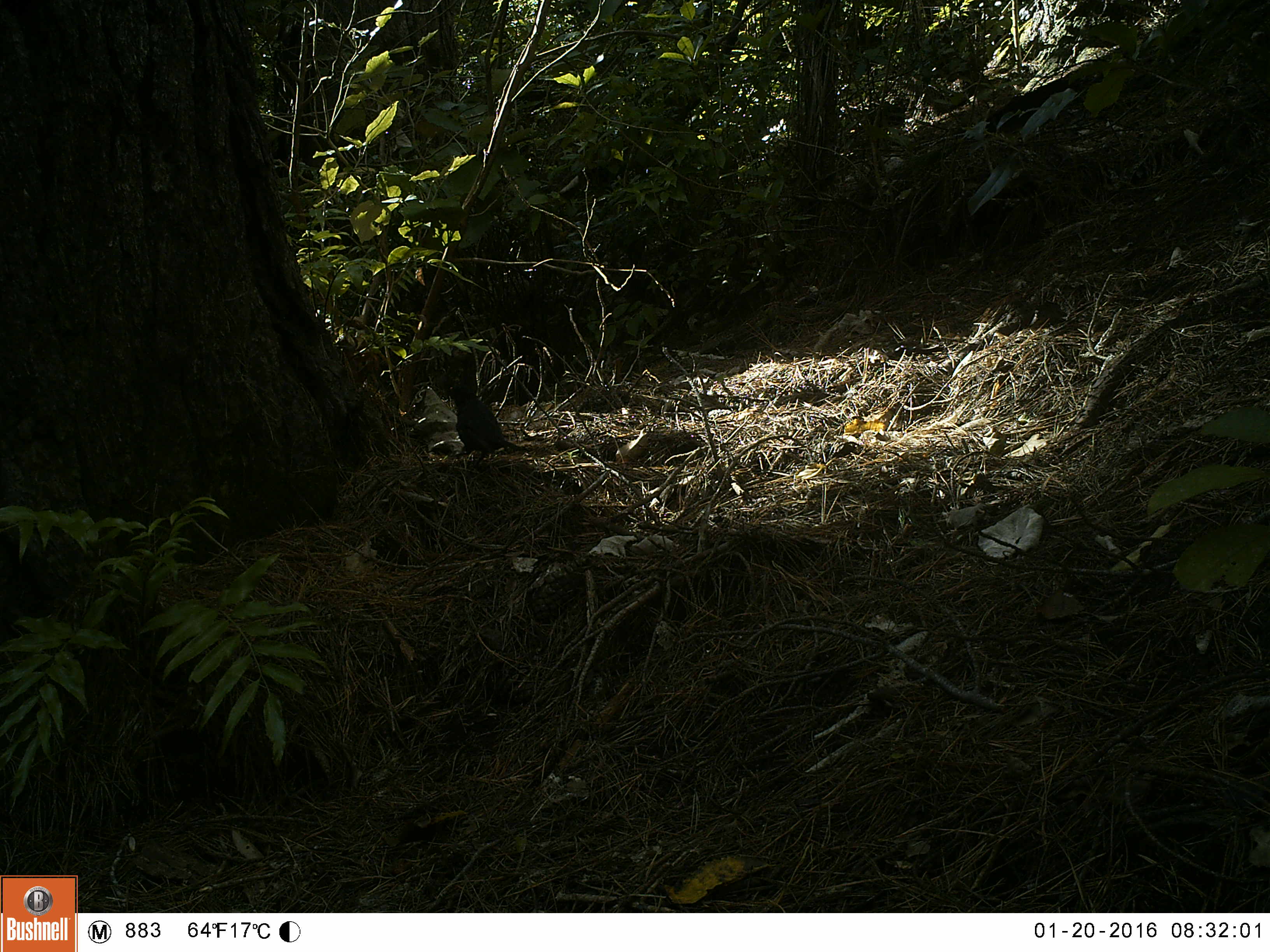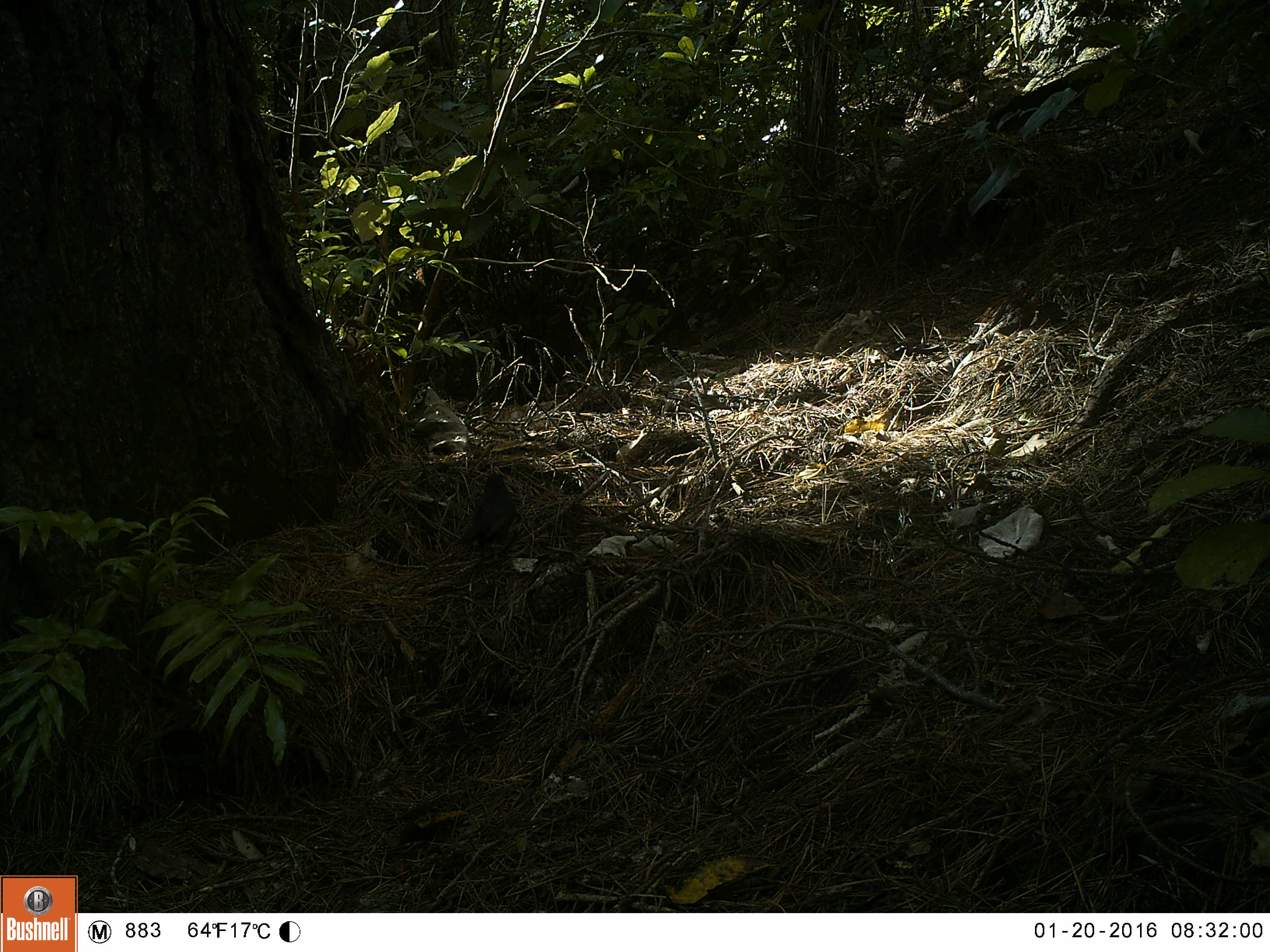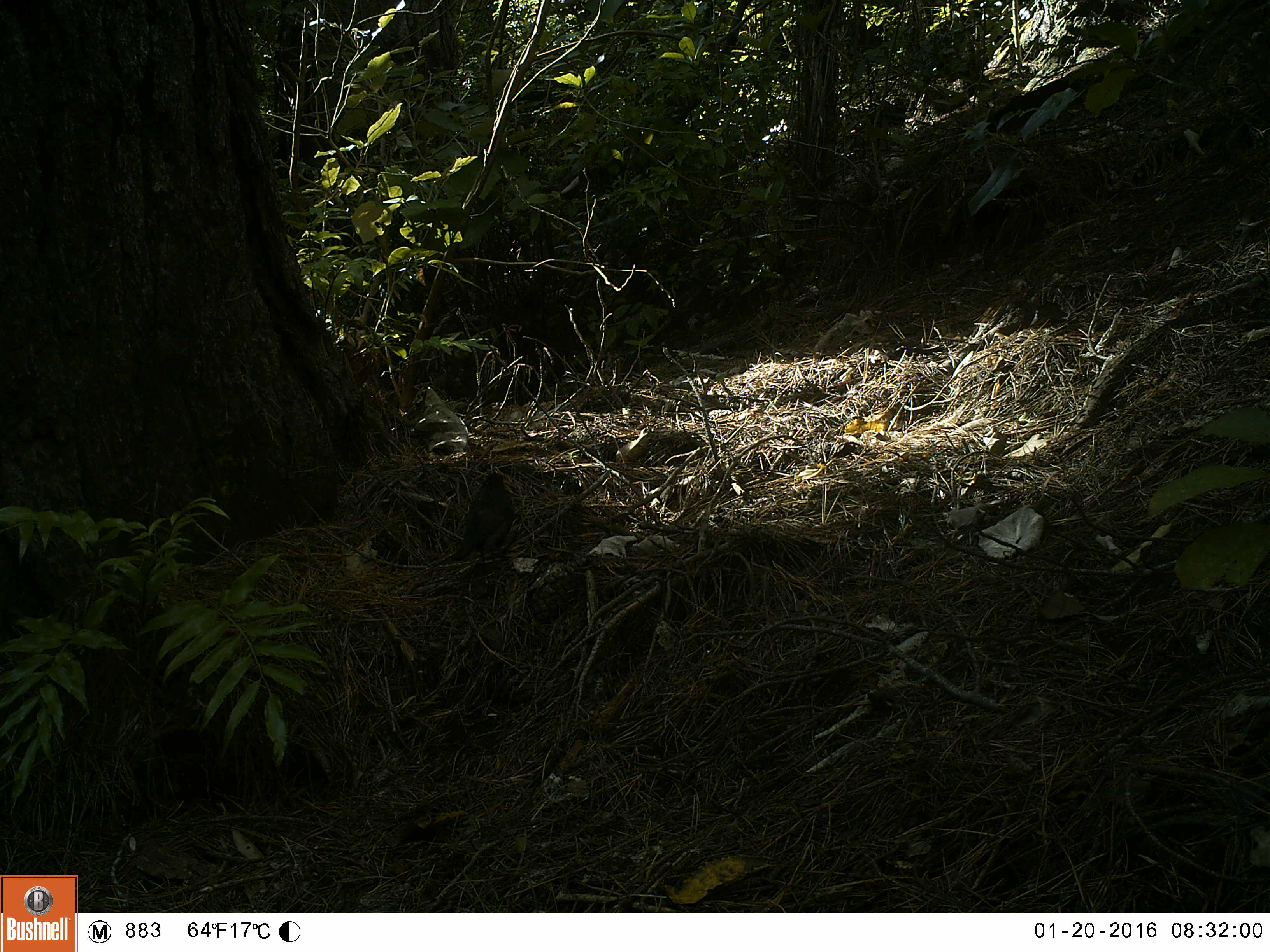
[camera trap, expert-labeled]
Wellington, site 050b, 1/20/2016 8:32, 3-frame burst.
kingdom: Animalia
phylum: Chordata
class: Aves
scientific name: Aves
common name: bird